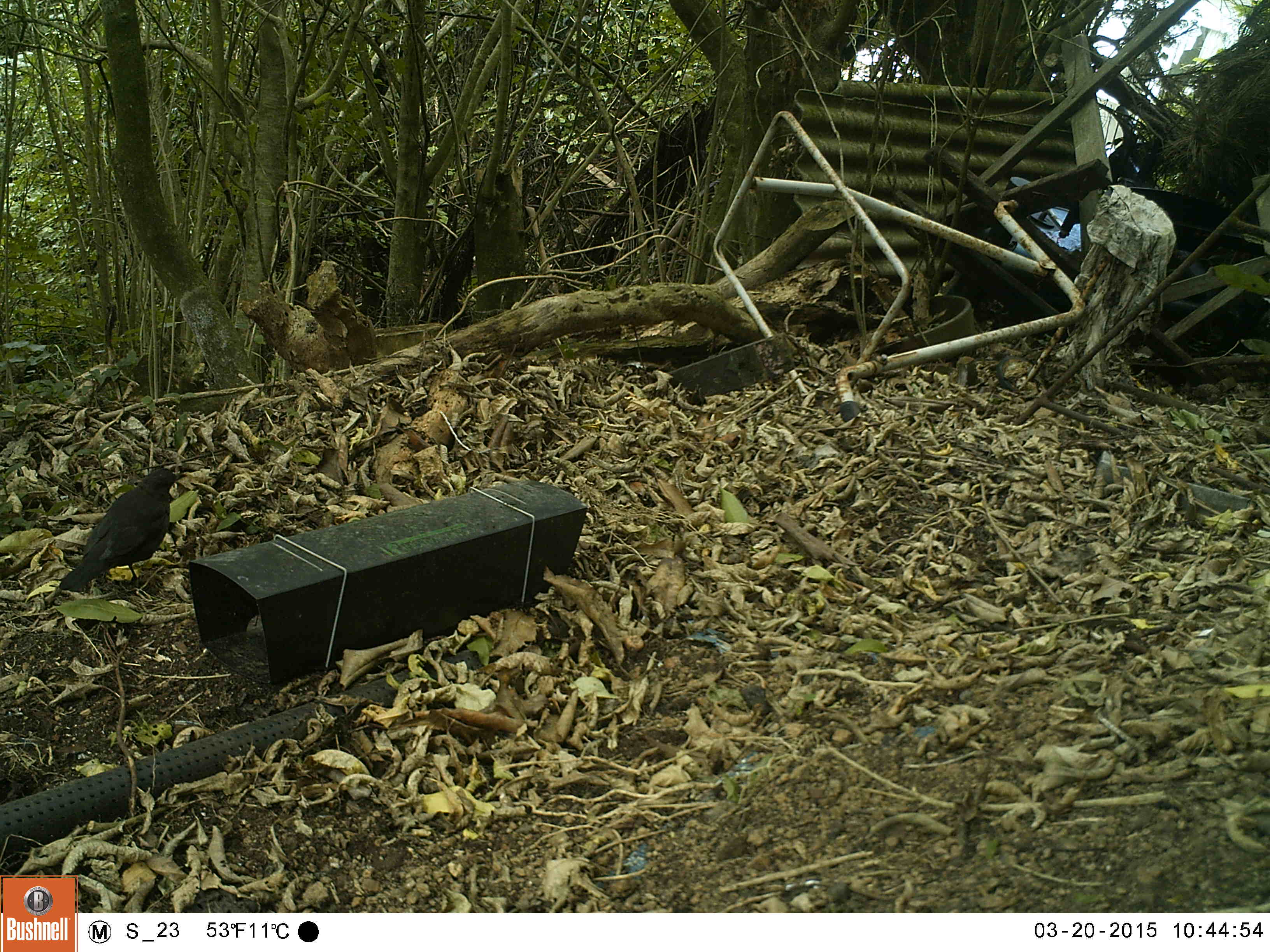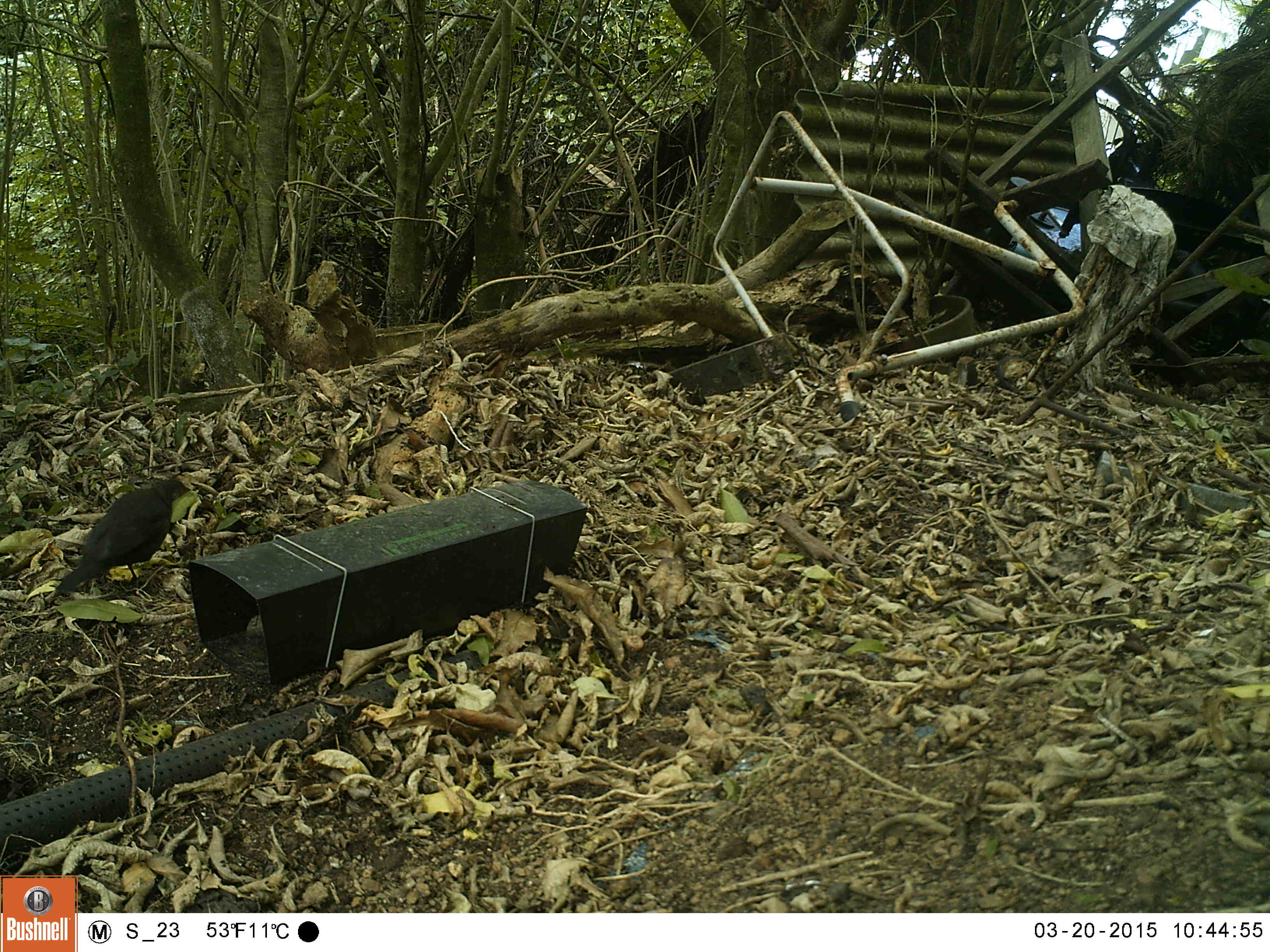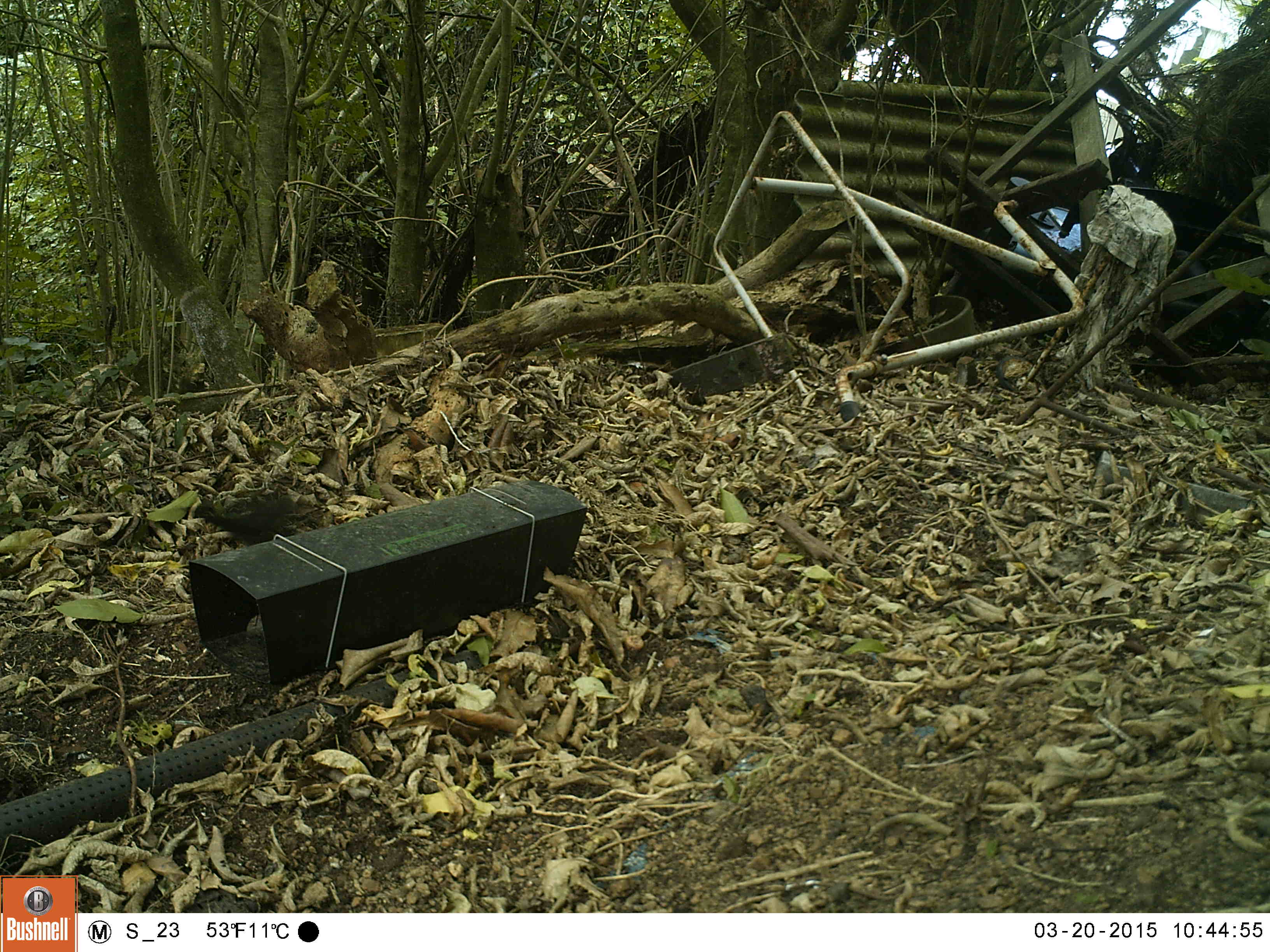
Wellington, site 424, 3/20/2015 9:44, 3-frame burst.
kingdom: Animalia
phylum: Chordata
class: Aves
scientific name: Aves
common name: bird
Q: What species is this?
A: Bird (Aves).